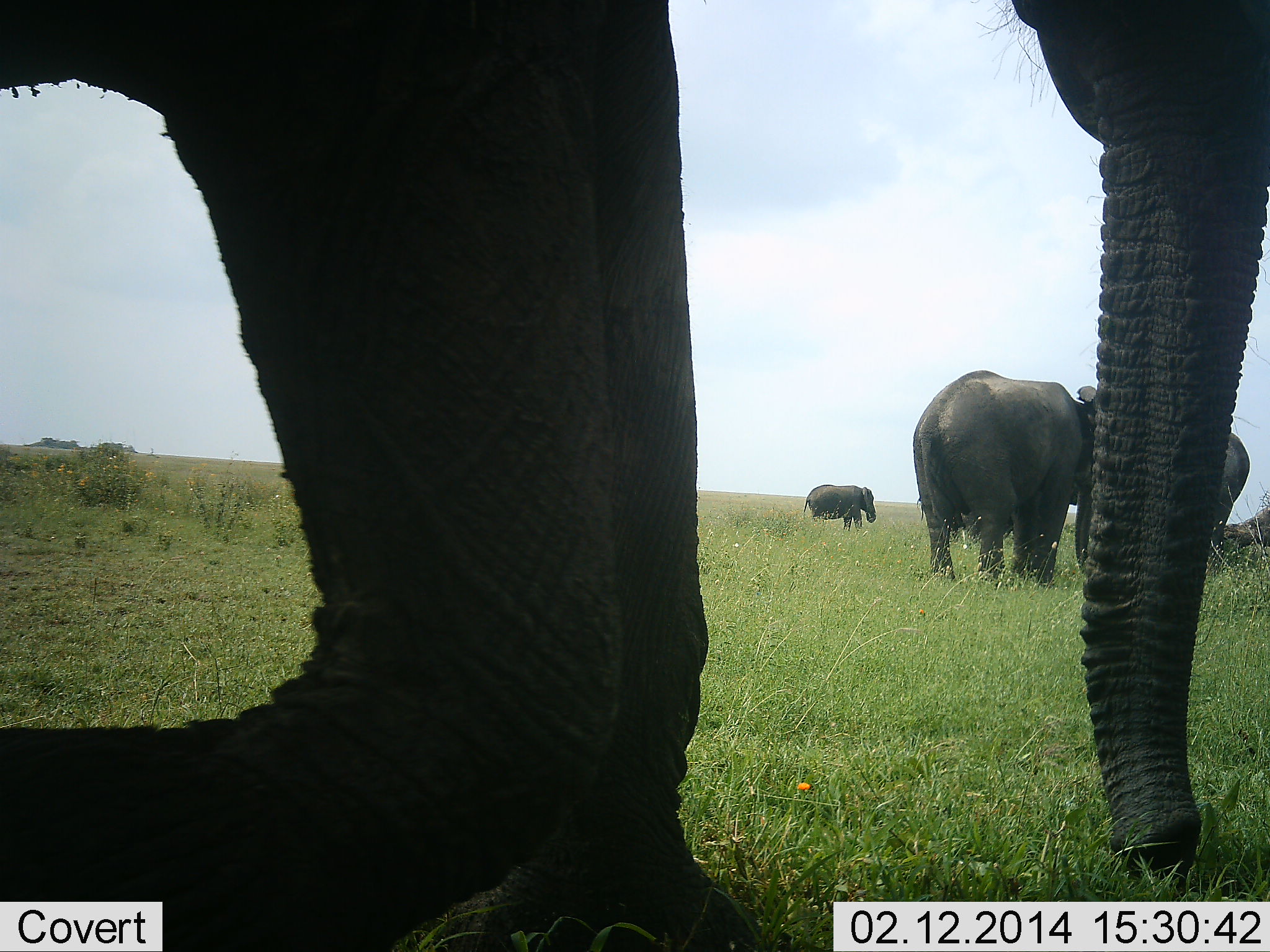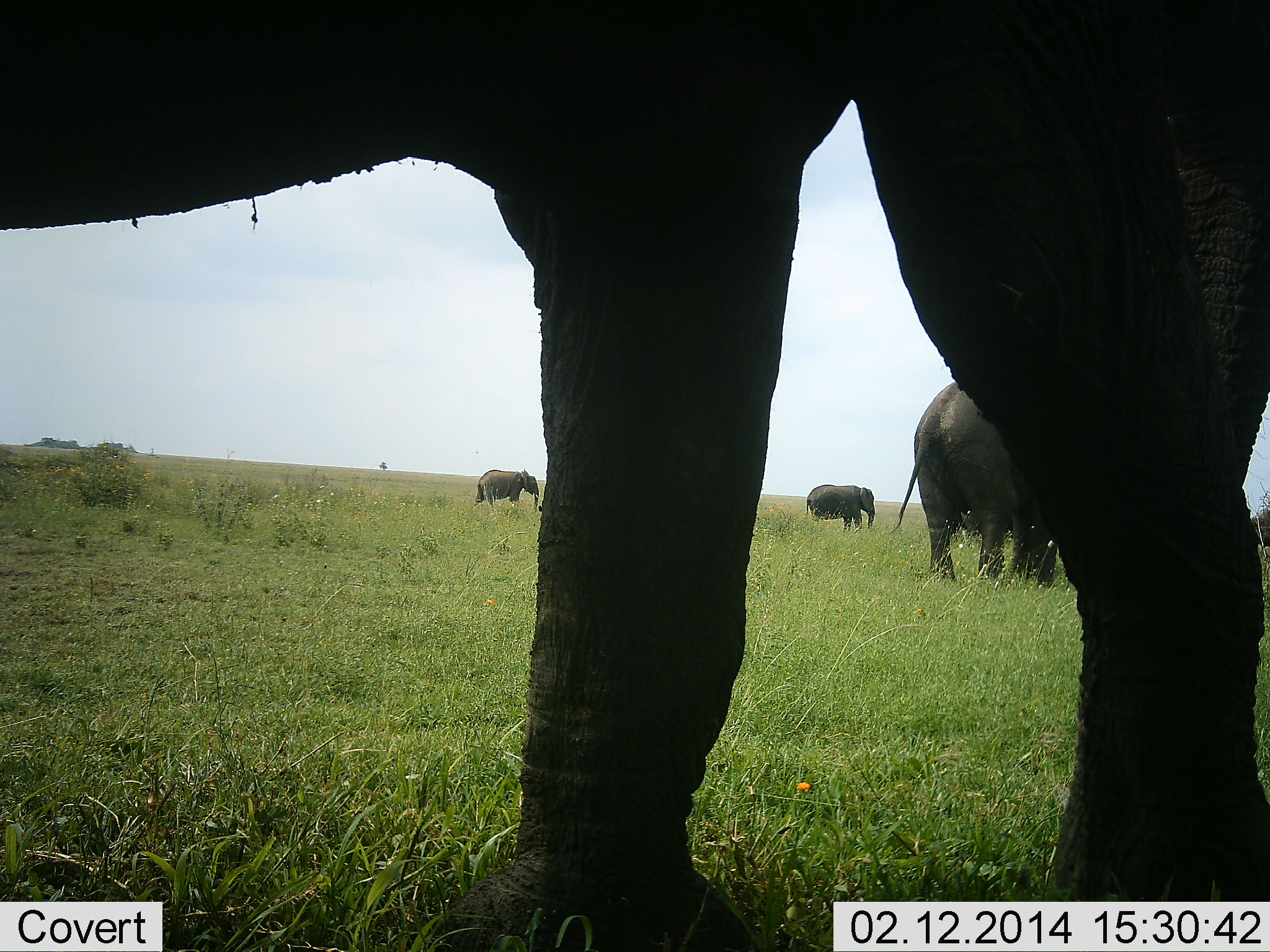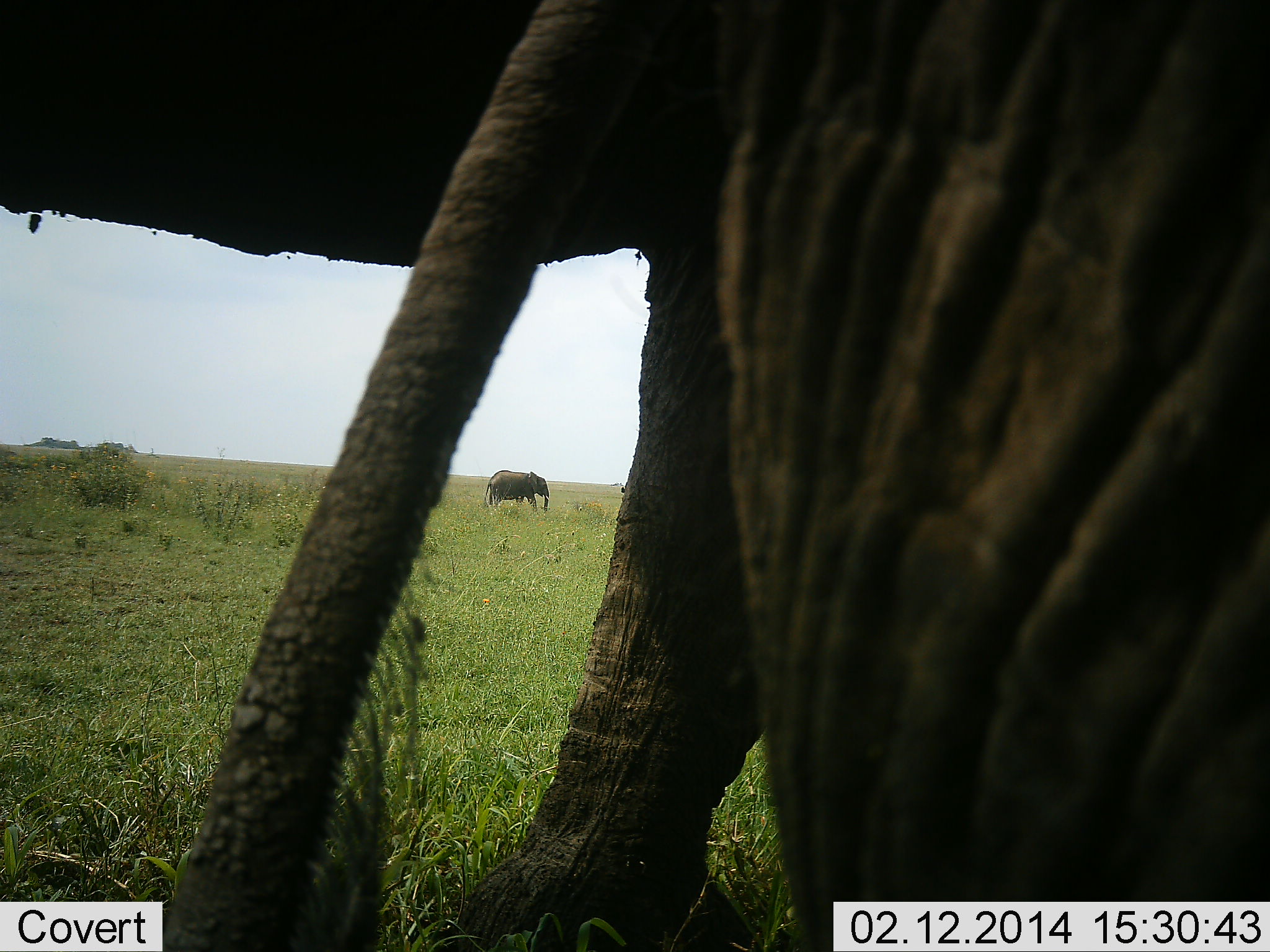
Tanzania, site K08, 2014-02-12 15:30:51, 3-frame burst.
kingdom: Animalia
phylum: Chordata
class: Mammalia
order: Proboscidea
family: Elephantidae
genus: Loxodonta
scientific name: Loxodonta africana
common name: african bush elephant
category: elephant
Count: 5.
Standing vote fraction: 80%.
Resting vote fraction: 20%.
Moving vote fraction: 80%.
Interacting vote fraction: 20%.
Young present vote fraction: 0%.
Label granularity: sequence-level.